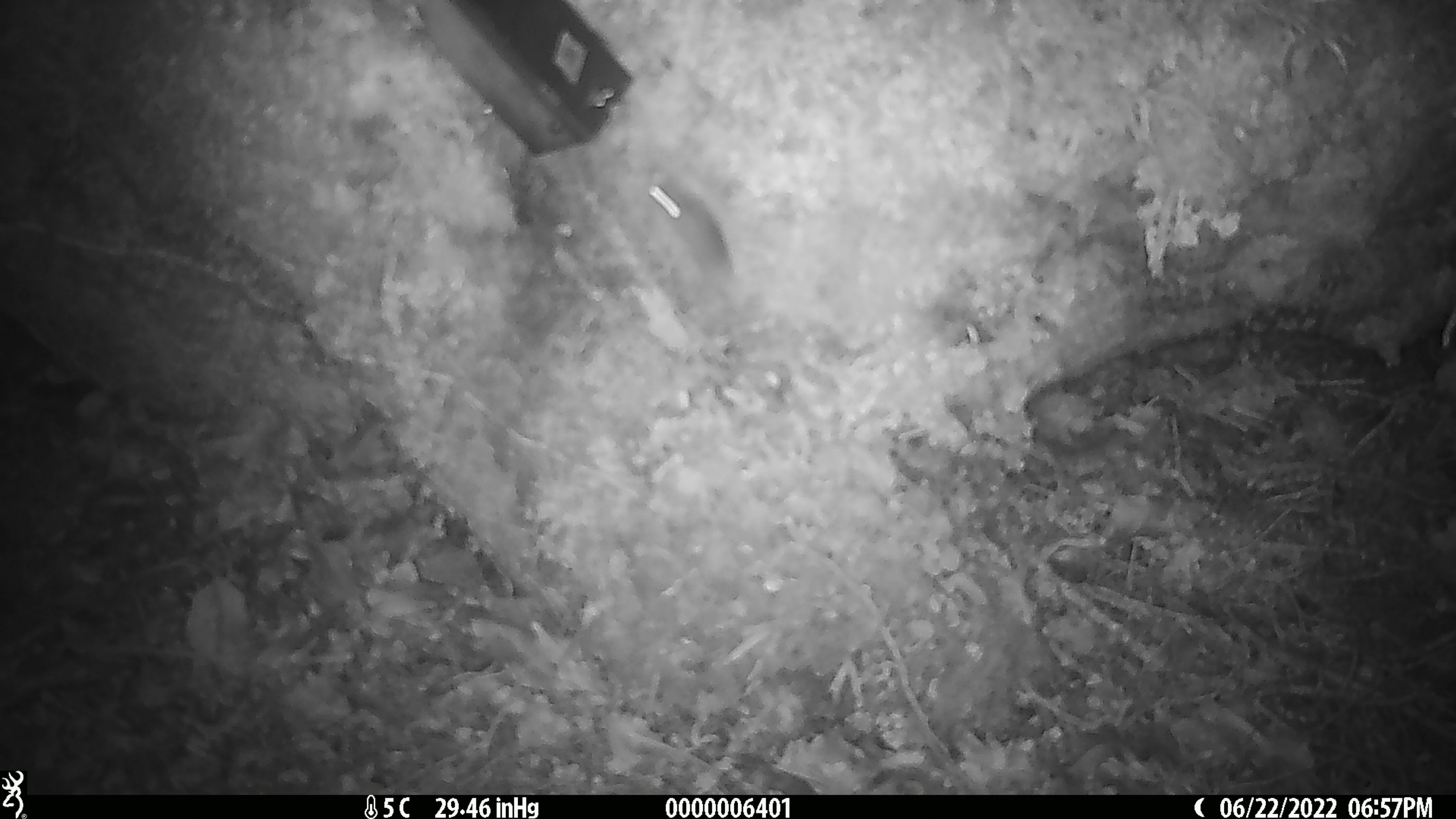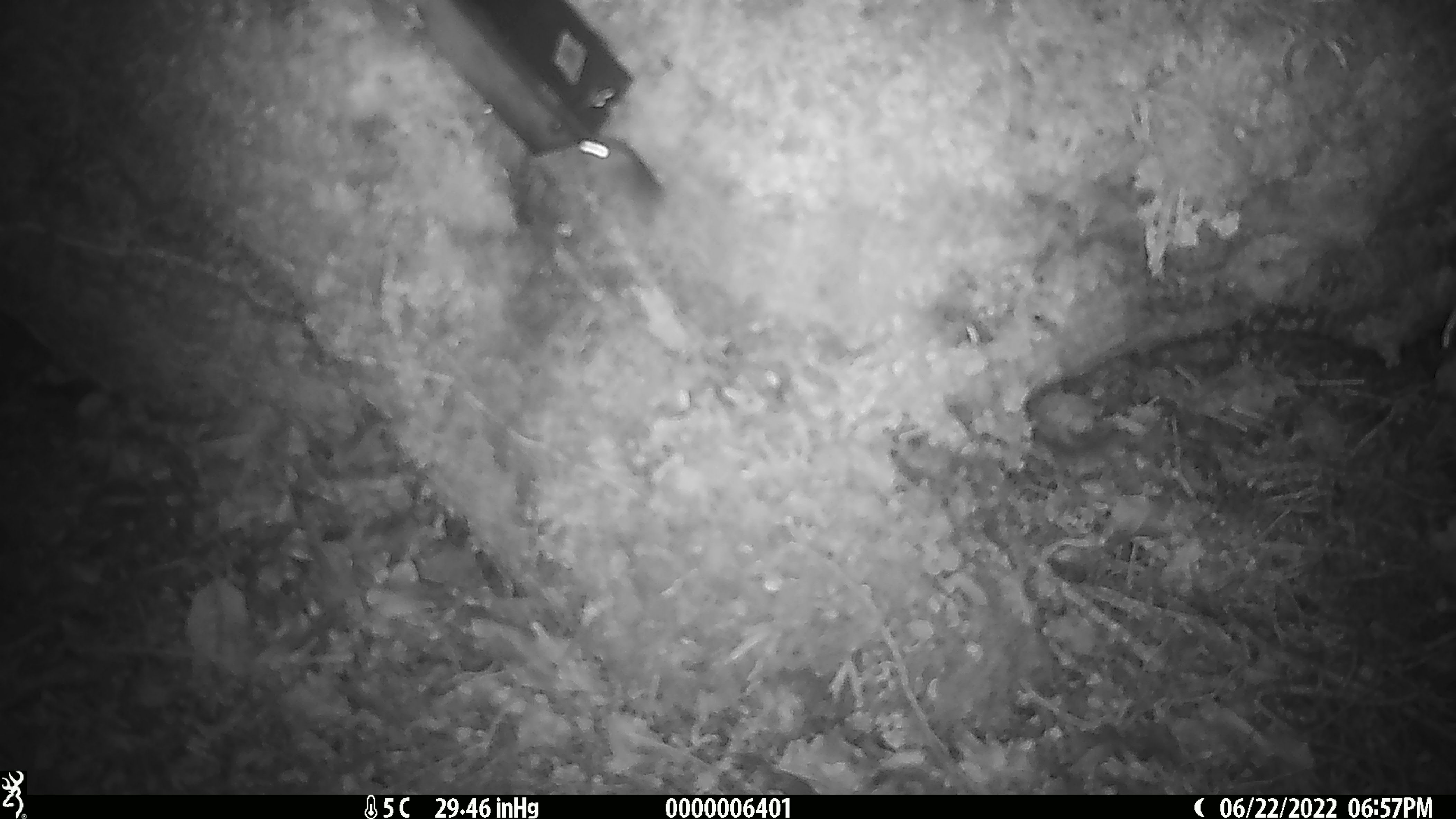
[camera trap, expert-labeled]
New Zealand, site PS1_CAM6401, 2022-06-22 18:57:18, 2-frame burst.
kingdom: Animalia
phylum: Chordata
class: Mammalia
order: Rodentia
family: Muridae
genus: Mus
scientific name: Mus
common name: mouse